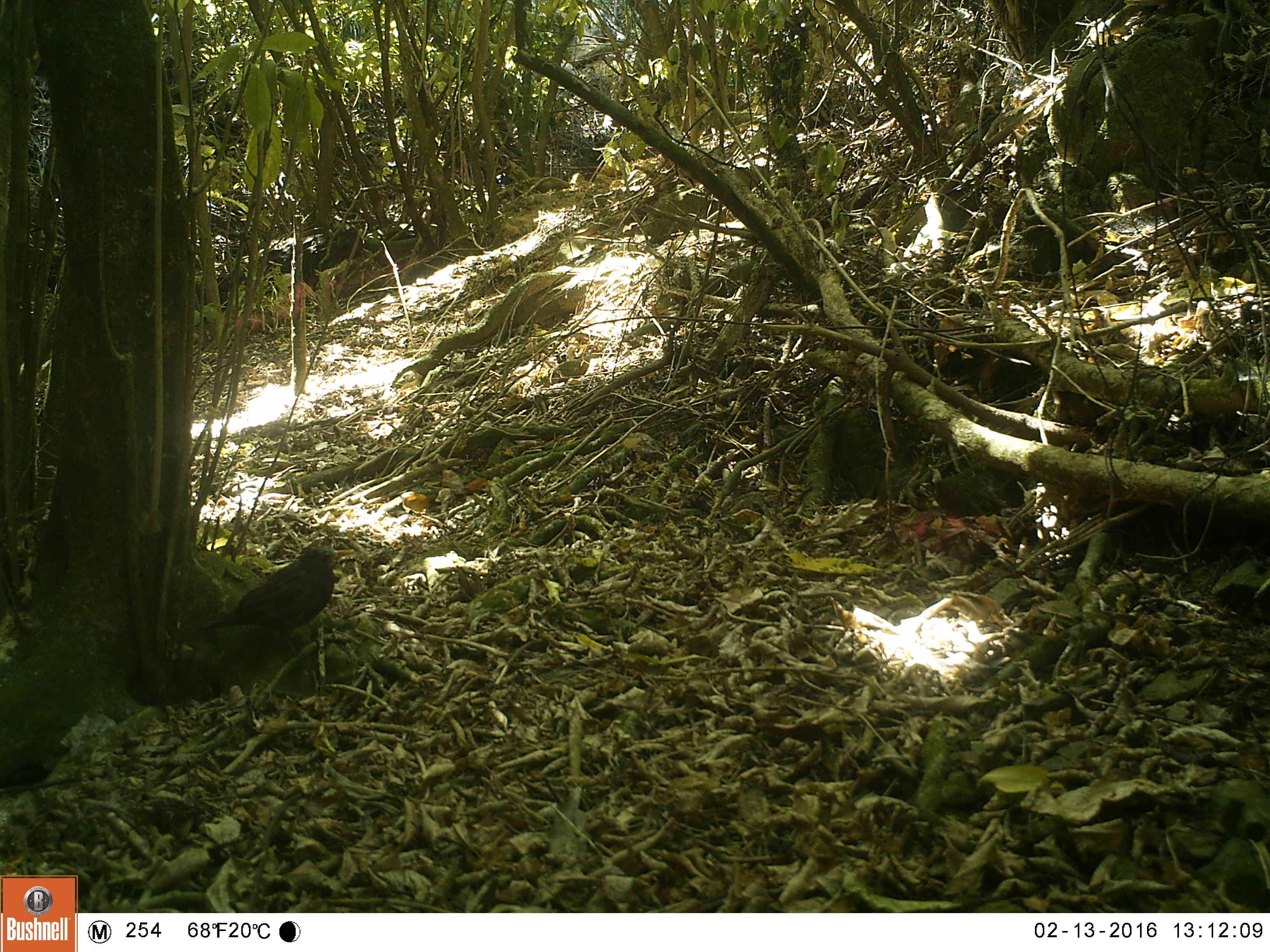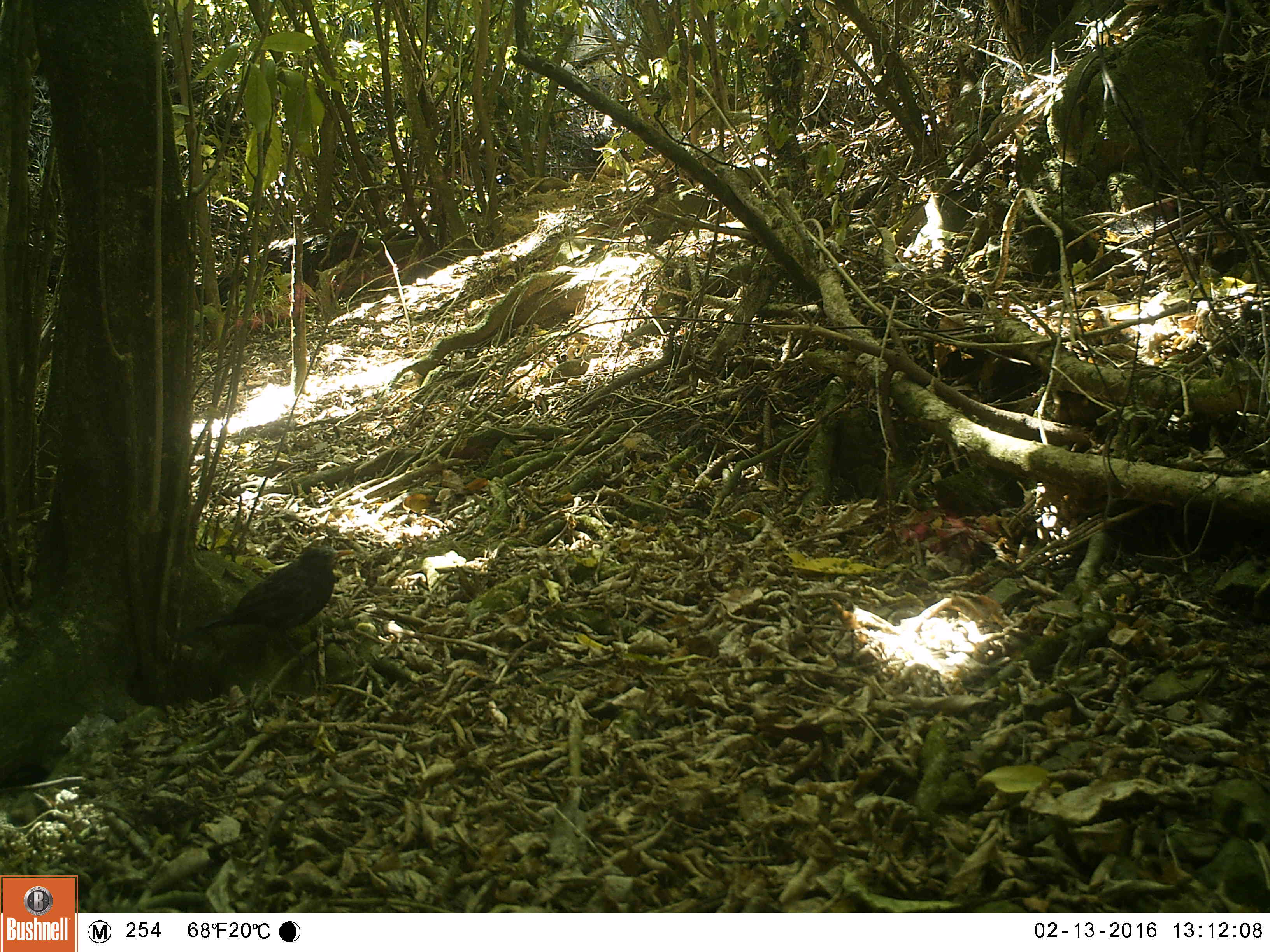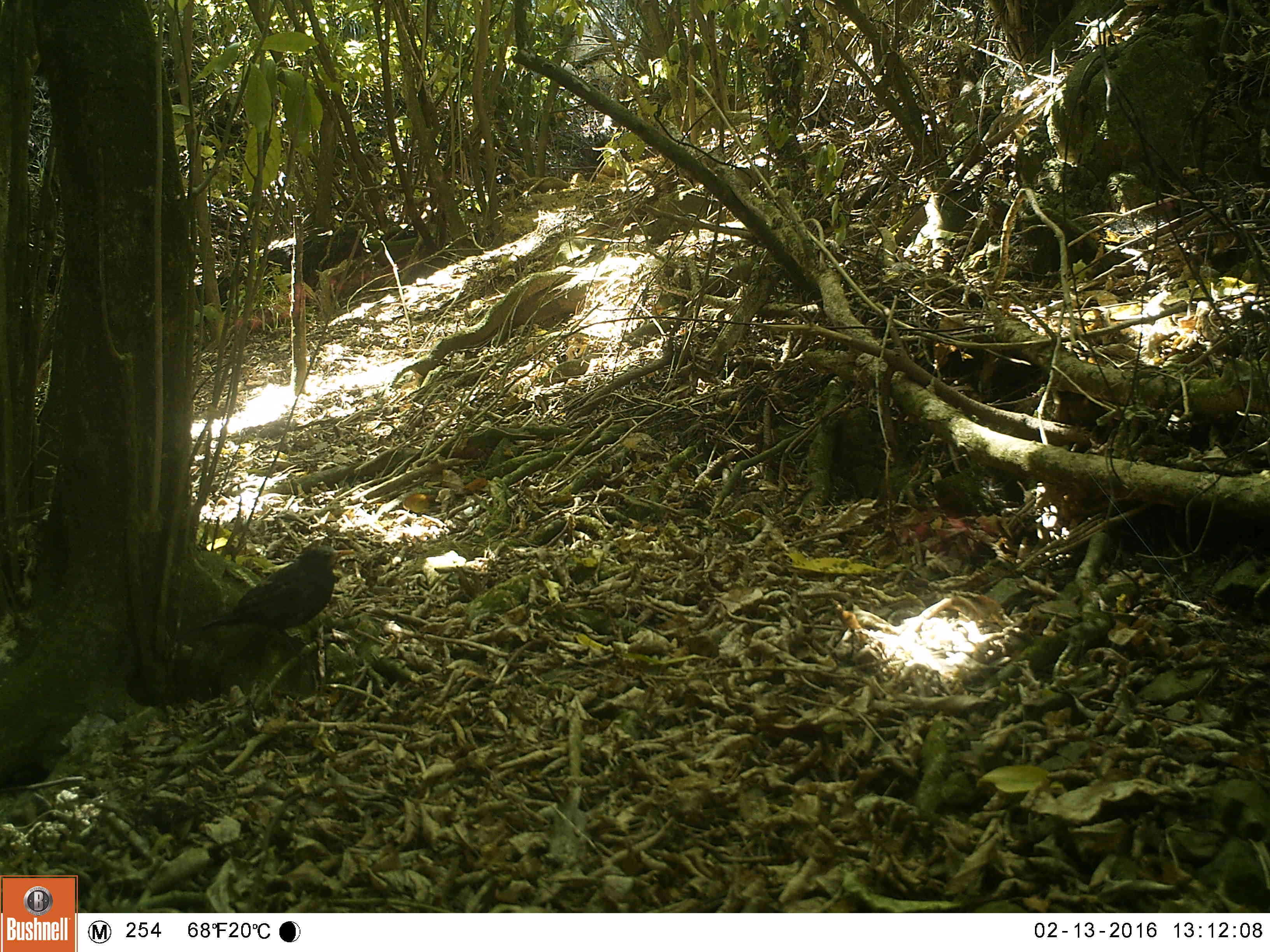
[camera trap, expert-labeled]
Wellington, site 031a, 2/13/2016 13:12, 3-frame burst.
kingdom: Animalia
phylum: Chordata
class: Aves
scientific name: Aves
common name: bird